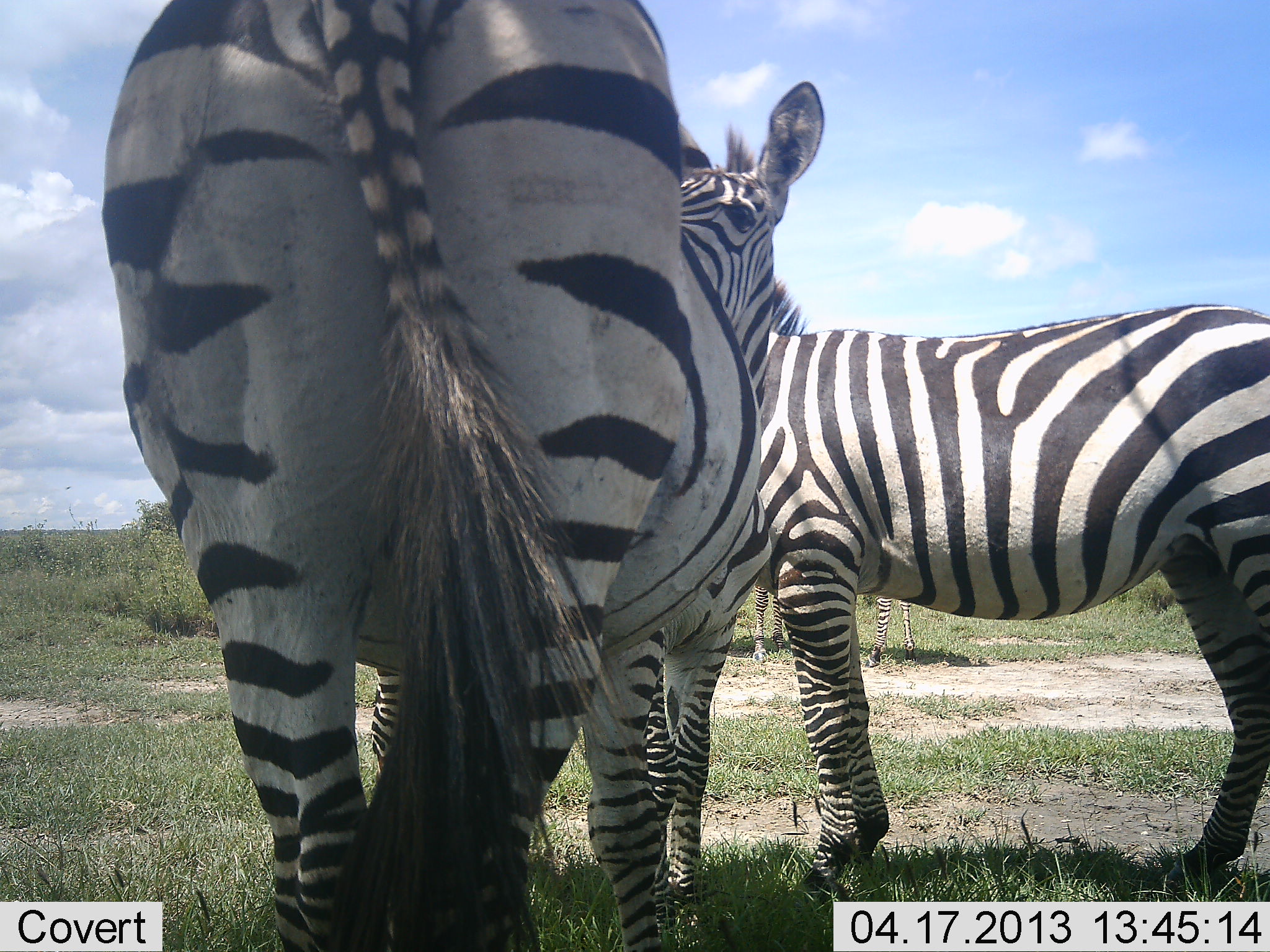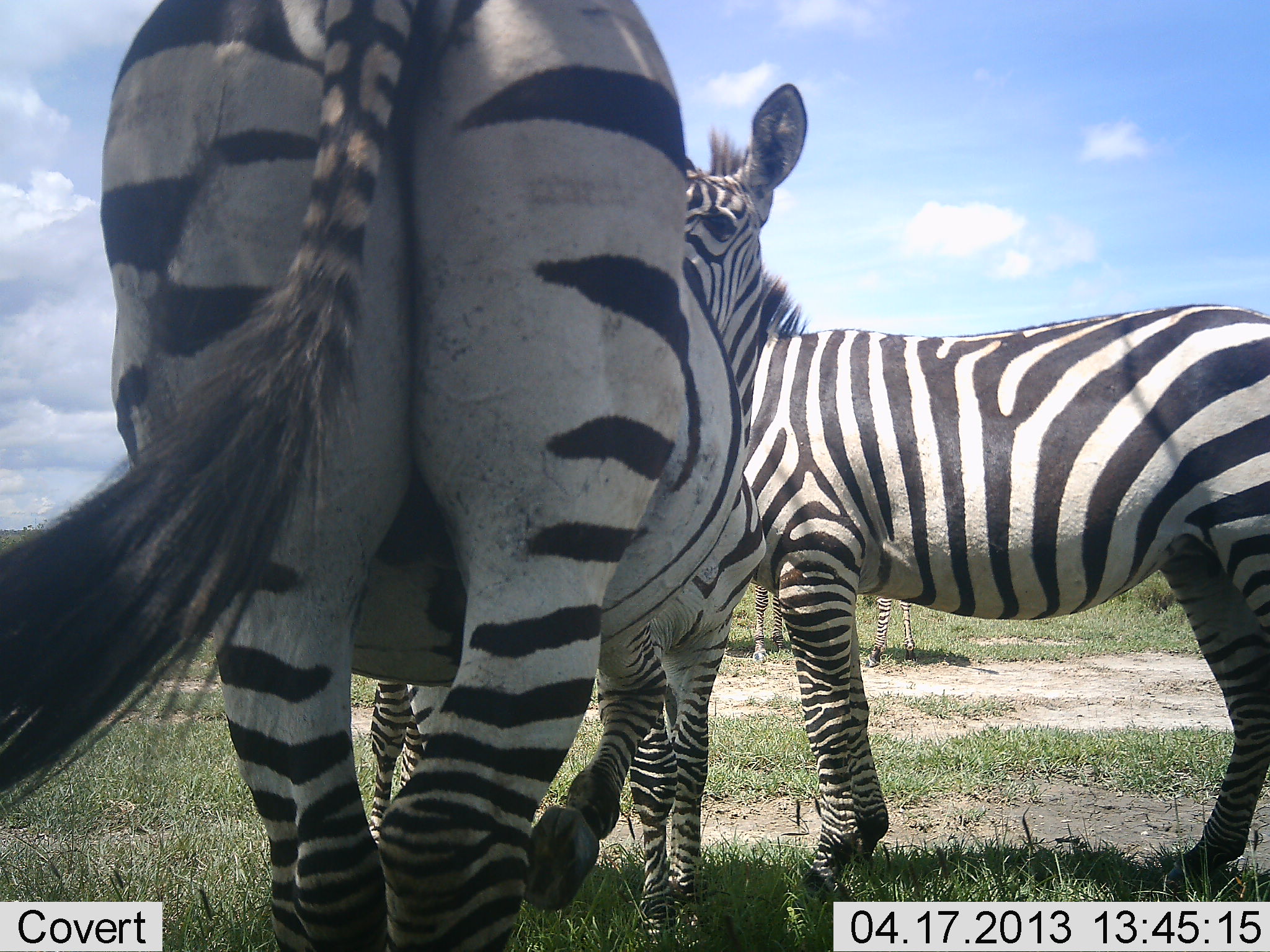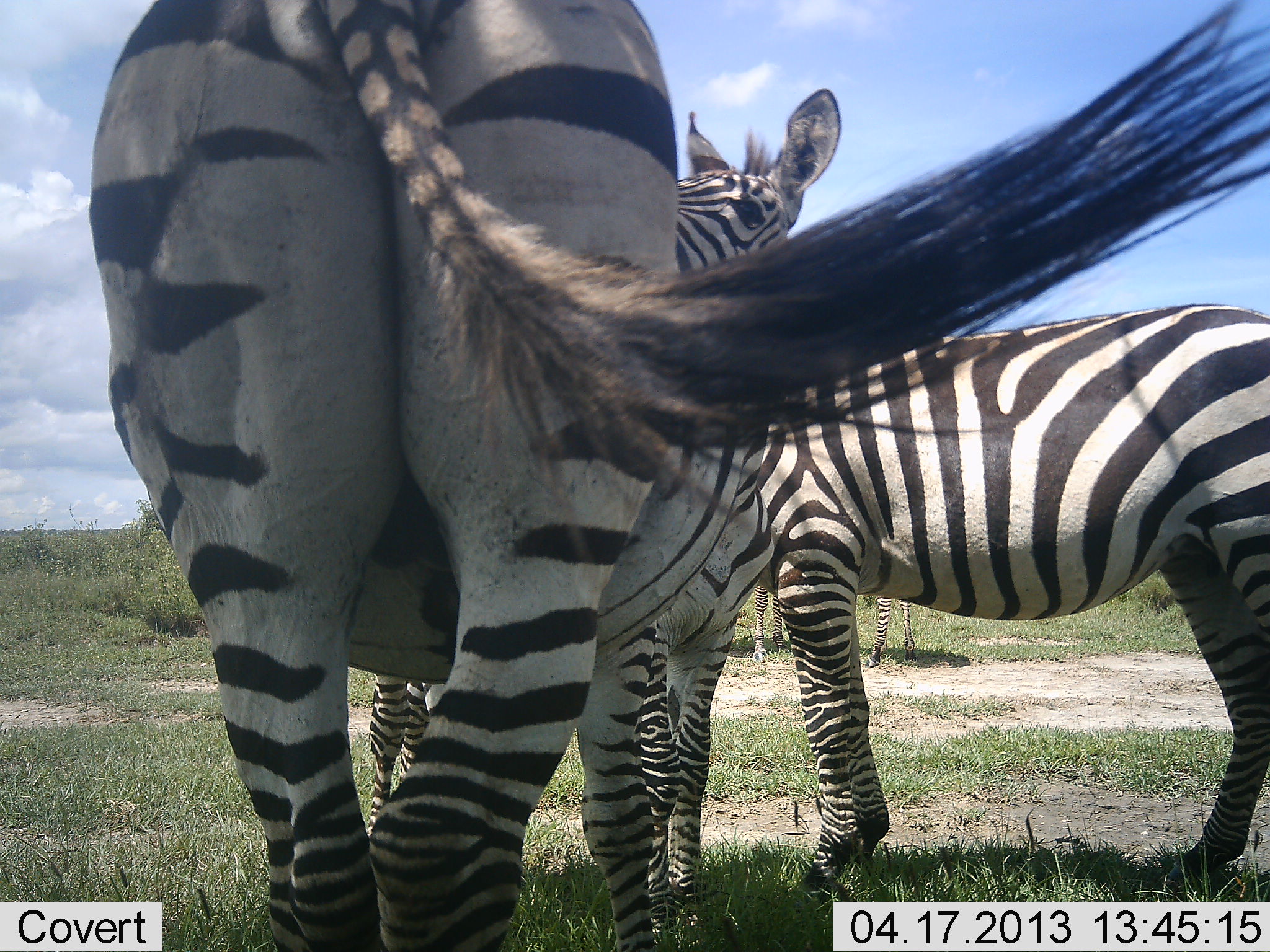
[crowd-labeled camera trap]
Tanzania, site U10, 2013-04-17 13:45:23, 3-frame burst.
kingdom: Animalia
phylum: Chordata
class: Mammalia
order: Perissodactyla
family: Equidae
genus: Equus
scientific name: Equus quagga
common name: plains zebra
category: zebra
Zebra (plains zebra) (Equus quagga), count 3. Behavior (volunteer vote fractions): standing 78%, resting 0%, moving 9%, interacting 26%. Young present (vote fraction): 9%. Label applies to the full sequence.